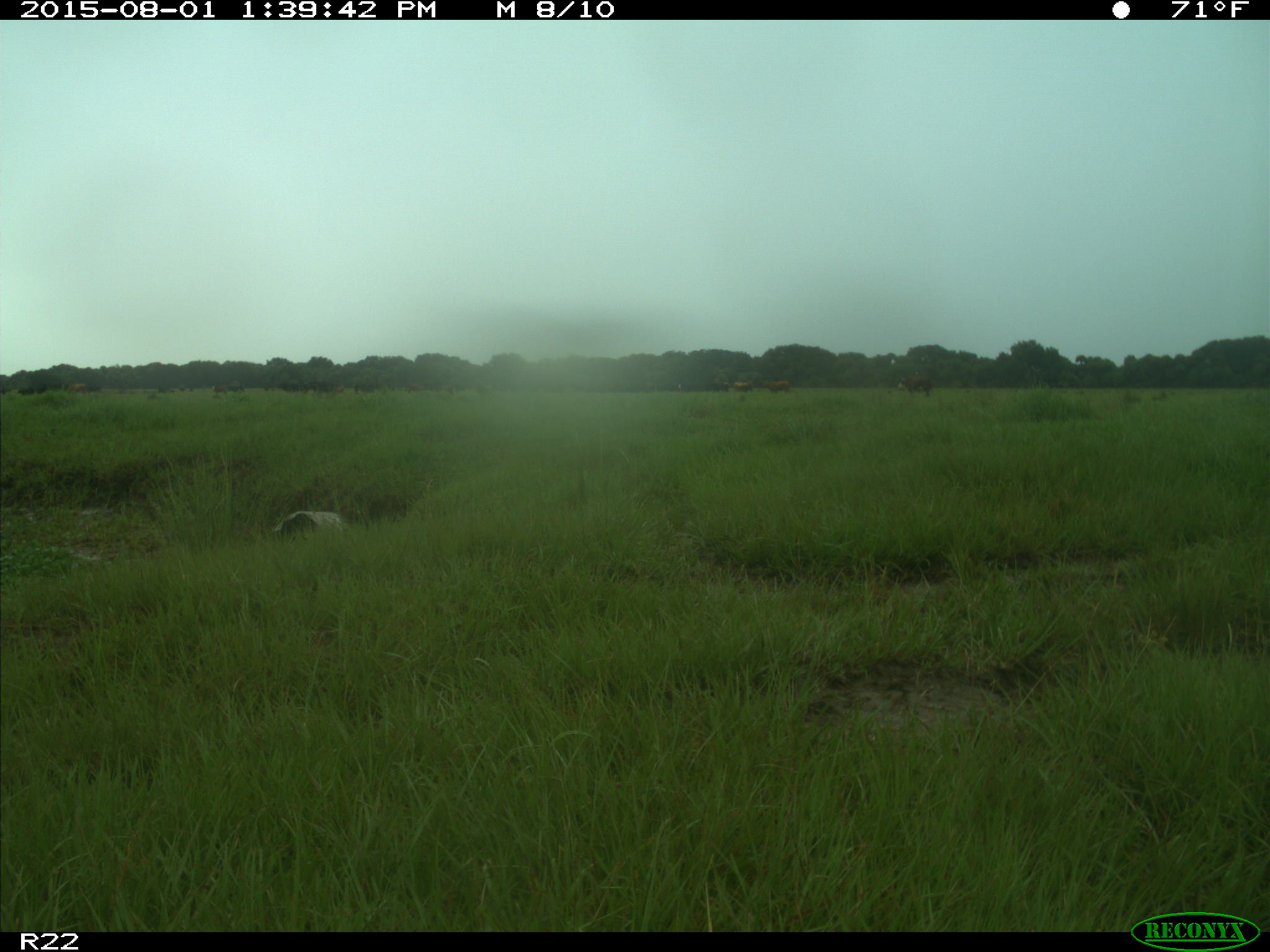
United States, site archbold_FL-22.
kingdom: Animalia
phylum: Chordata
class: Mammalia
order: Artiodactyla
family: Bovidae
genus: Bos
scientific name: Bos taurus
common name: domestic cow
Bos taurus (domestic cow).